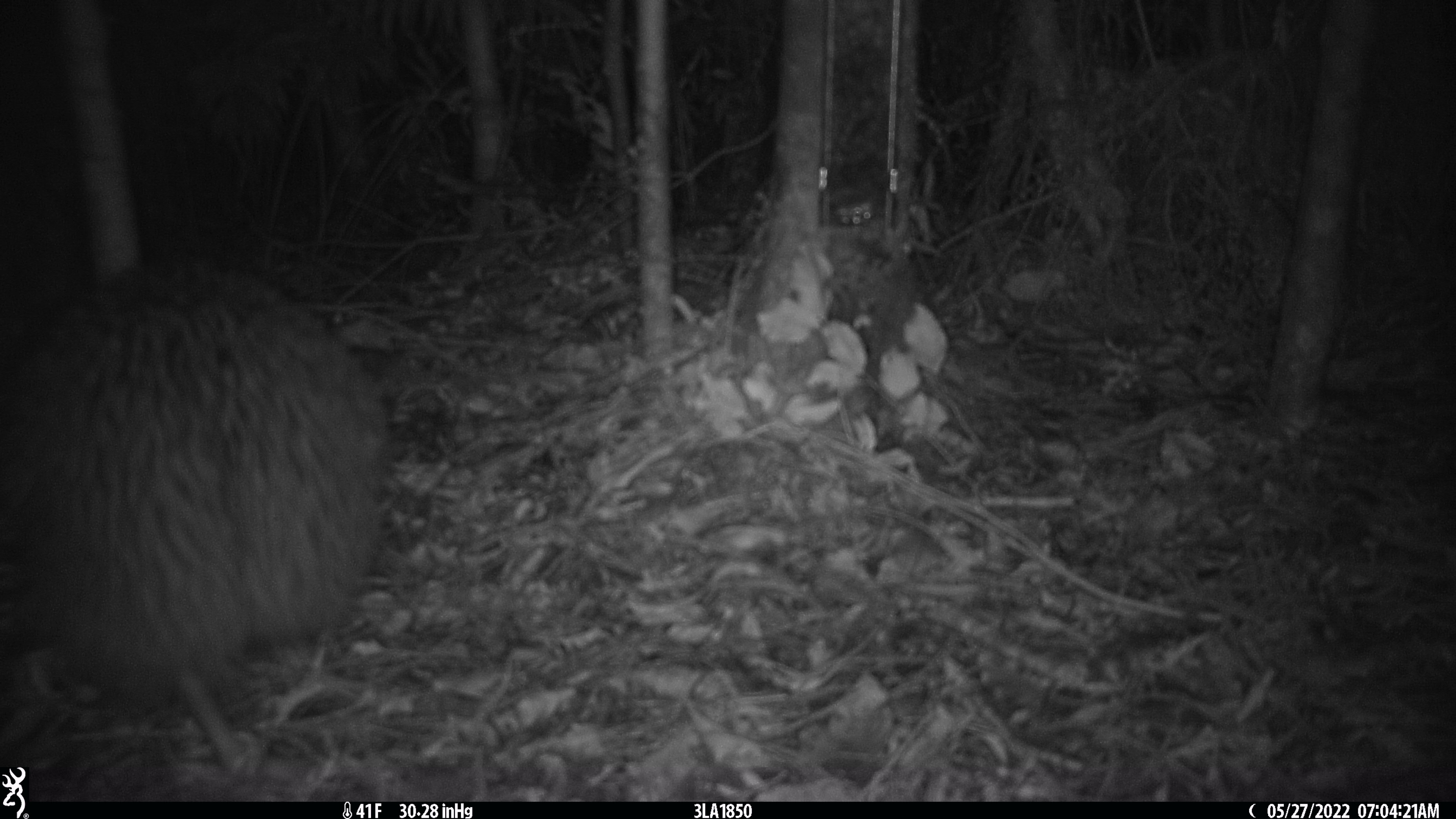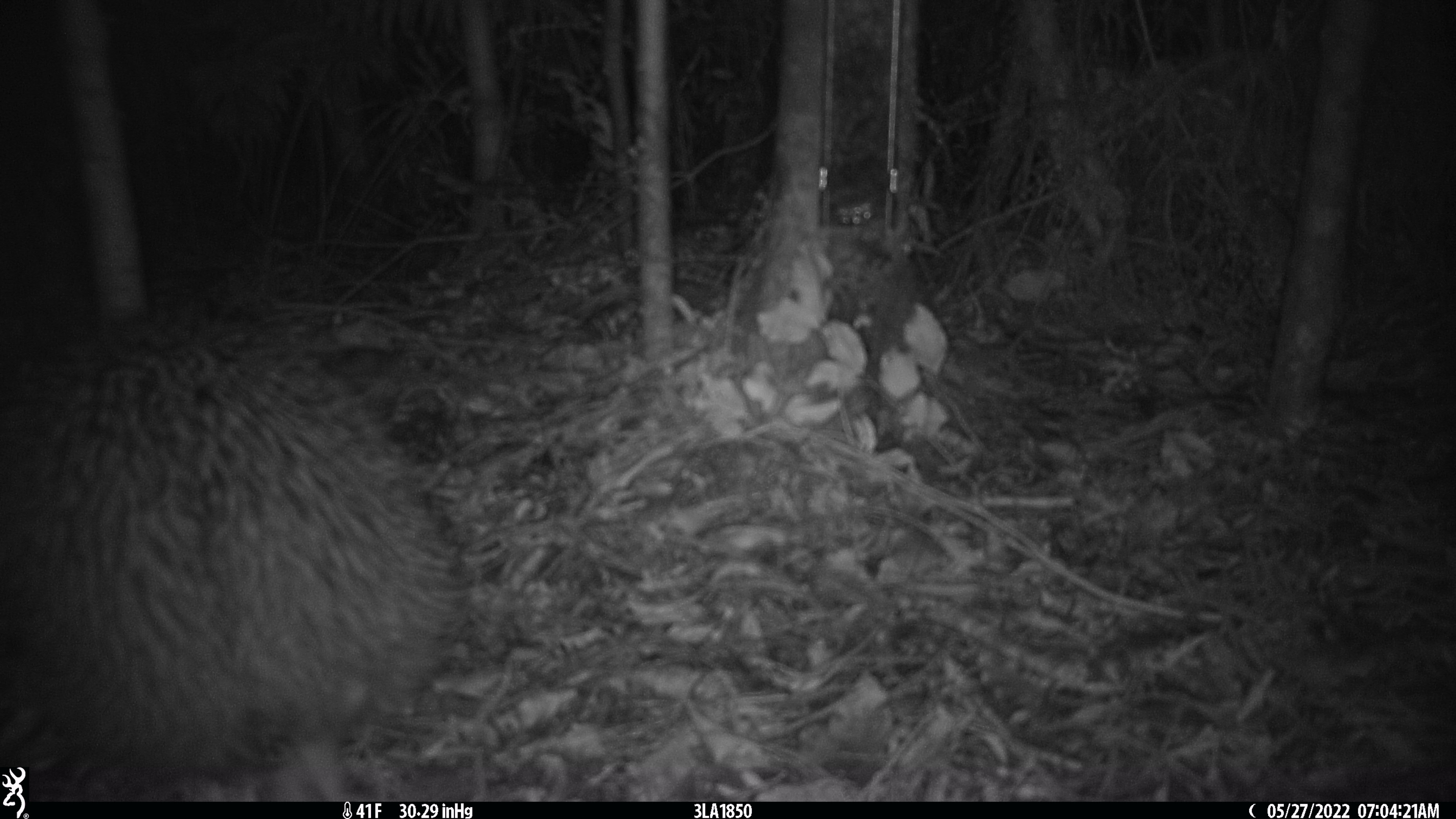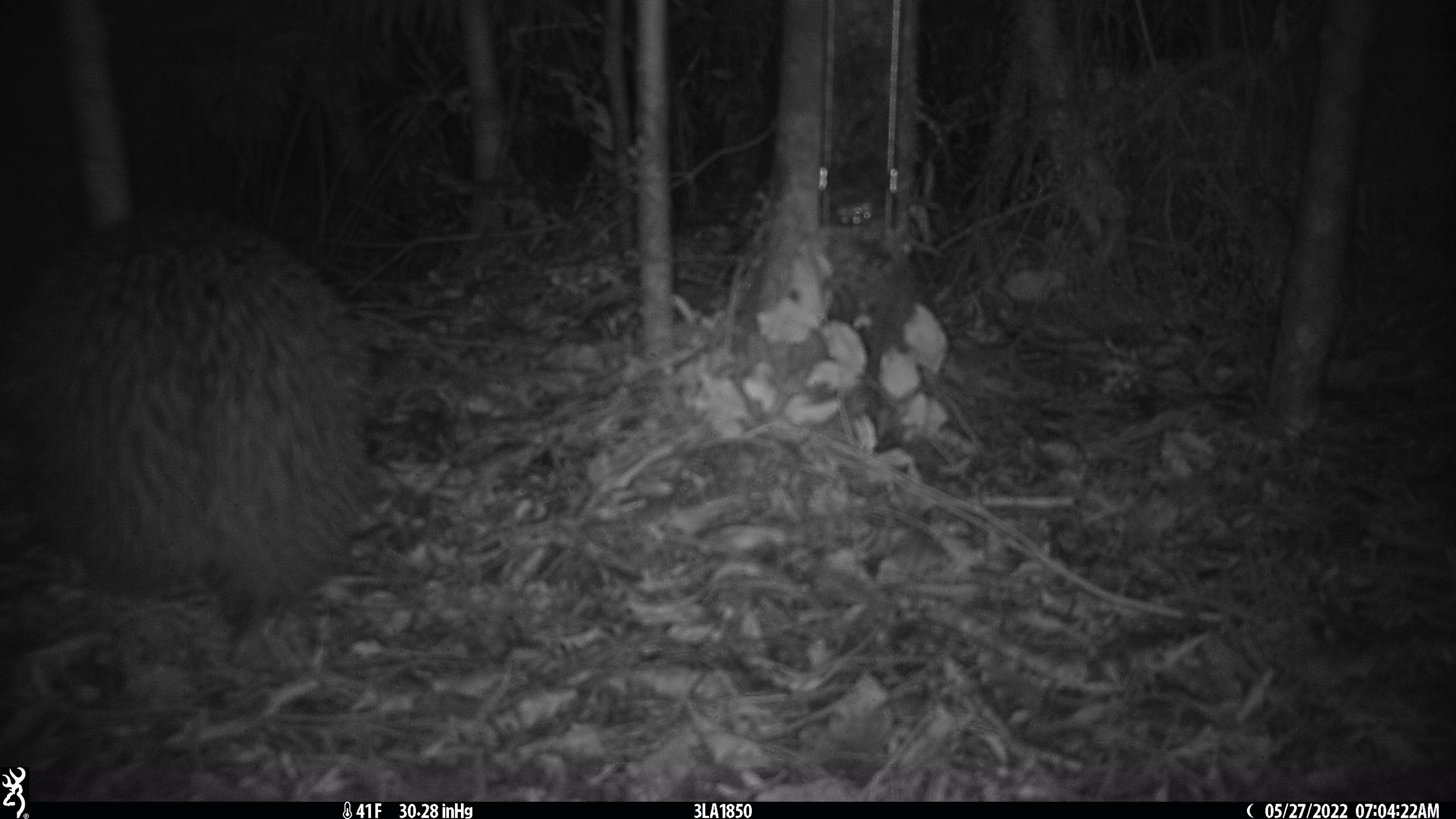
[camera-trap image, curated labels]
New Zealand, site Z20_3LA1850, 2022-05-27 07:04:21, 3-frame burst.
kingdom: Animalia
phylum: Chordata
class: Aves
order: Apterygiformes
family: Apterygidae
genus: Apteryx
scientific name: Apteryx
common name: kiwi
Kiwi (Apteryx).